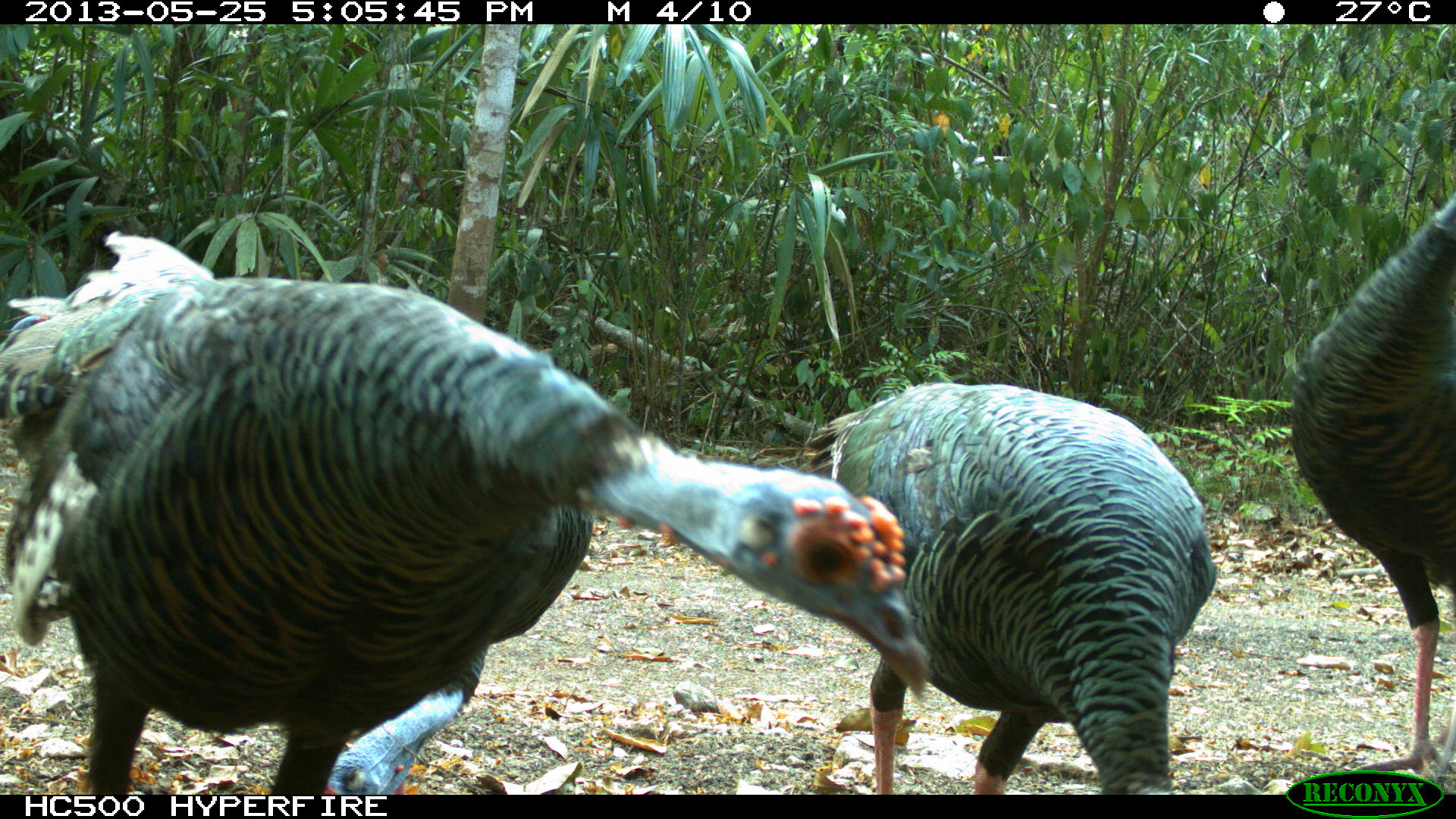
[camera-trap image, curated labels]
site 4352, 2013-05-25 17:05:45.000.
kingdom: Animalia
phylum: Chordata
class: Aves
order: Galliformes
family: Phasianidae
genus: Meleagris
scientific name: Meleagris ocellata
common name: ocellated turkey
Meleagris ocellata (ocellated turkey), count 4.